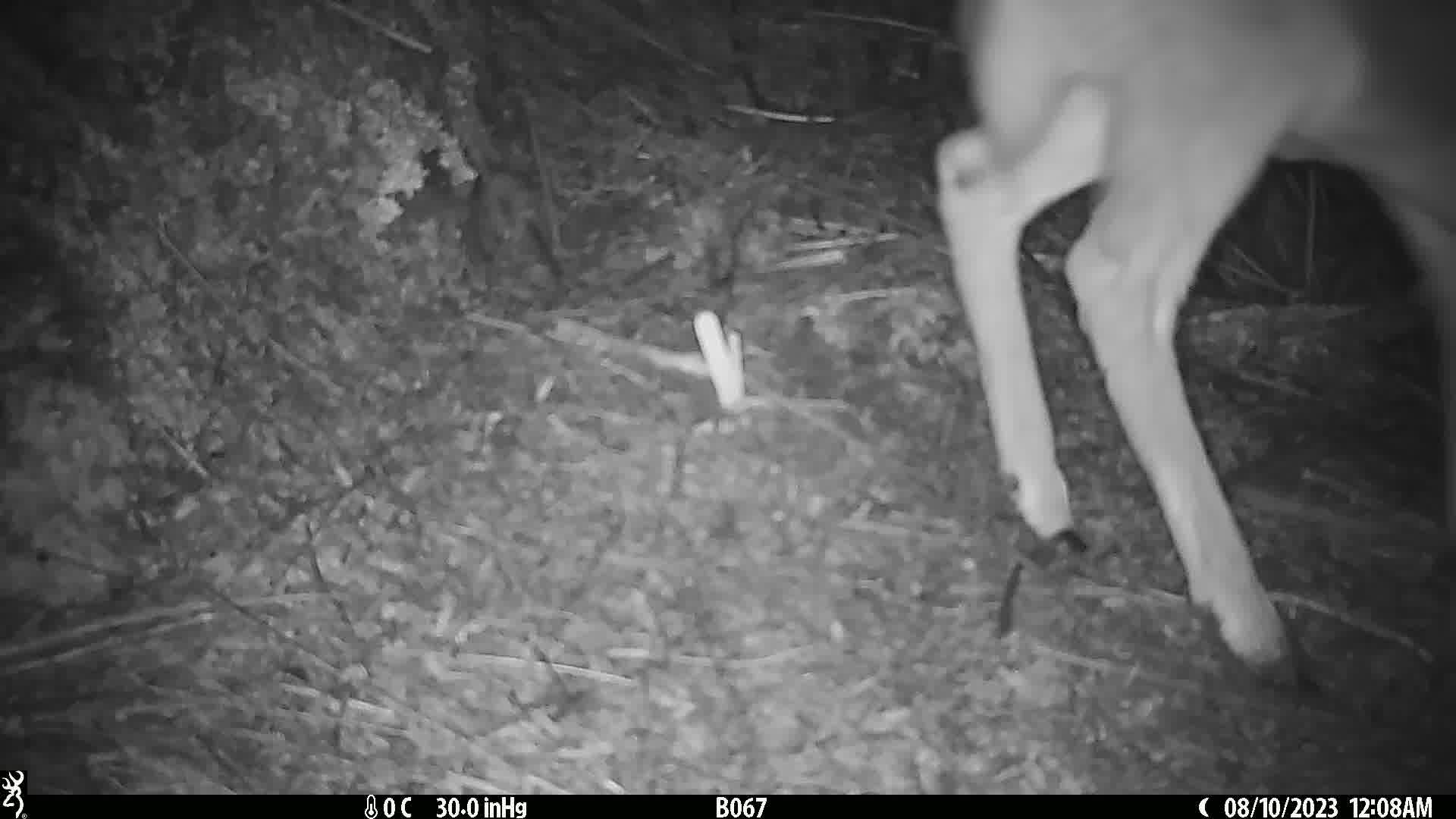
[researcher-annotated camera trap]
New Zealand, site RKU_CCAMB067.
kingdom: Animalia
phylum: Chordata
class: Mammalia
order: Artiodactyla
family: Cervidae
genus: Odocoileus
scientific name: Odocoileus virginianus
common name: white-tailed deer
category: white tailed deer